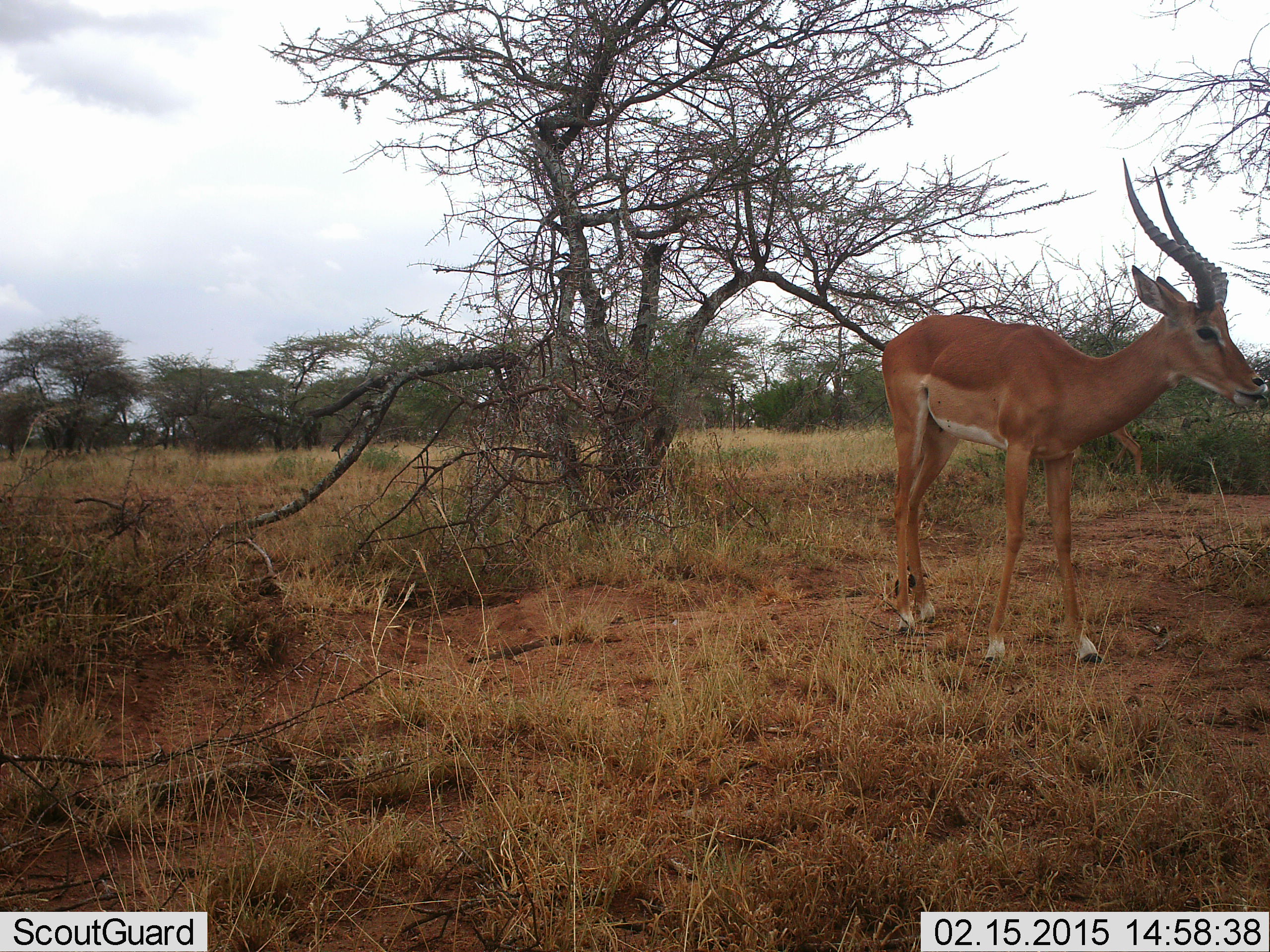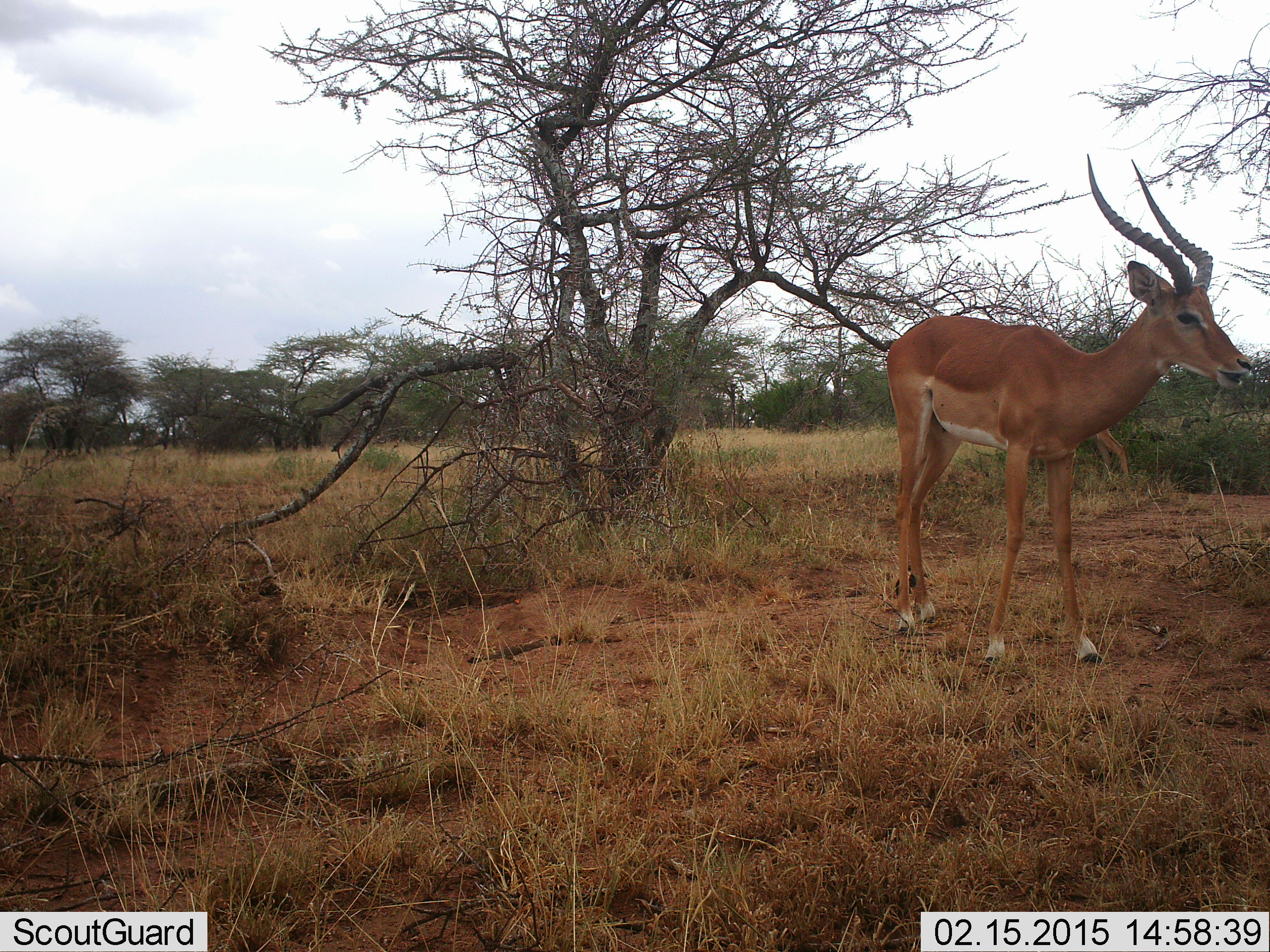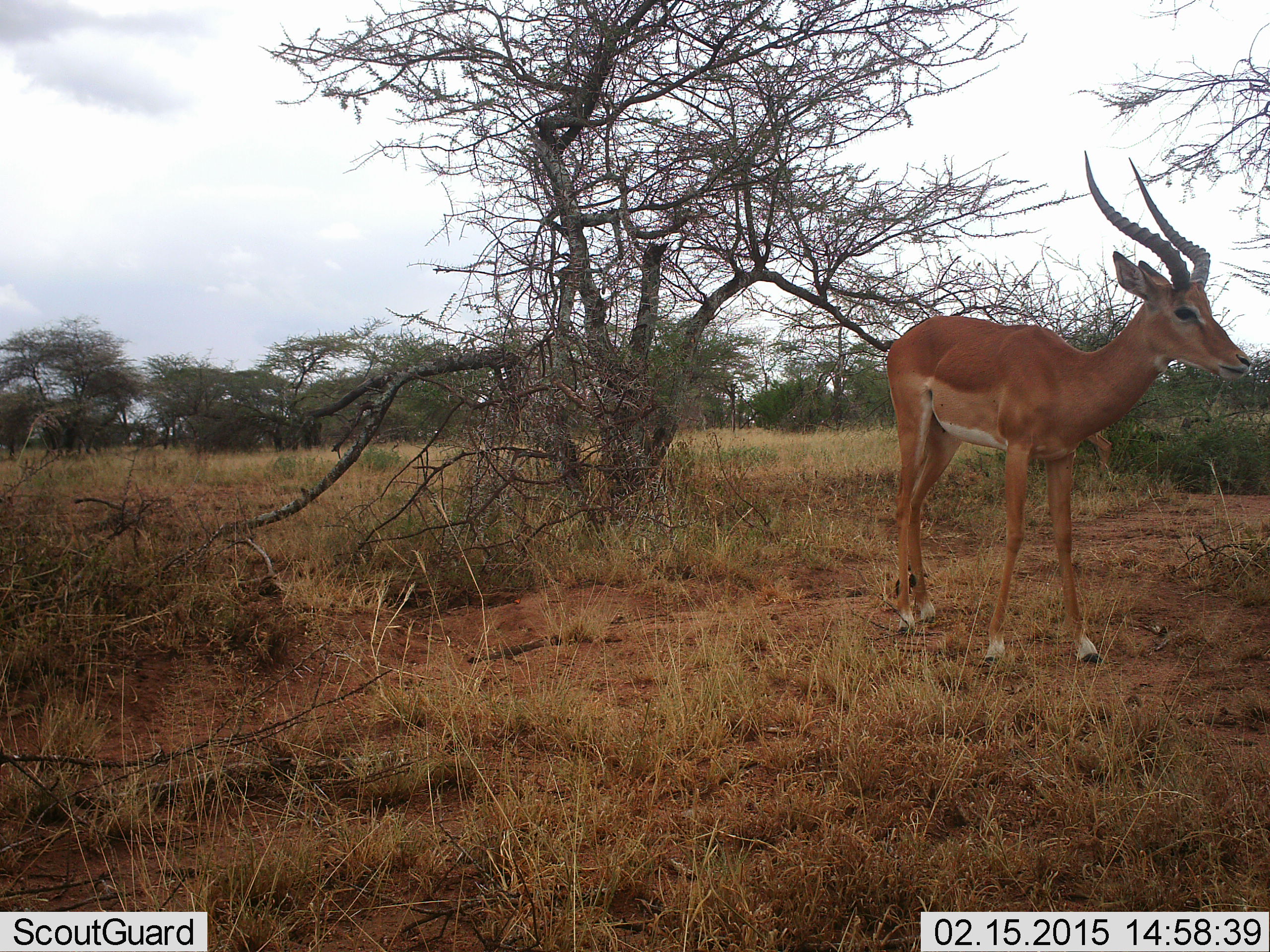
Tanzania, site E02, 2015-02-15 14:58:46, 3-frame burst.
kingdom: Animalia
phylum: Chordata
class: Mammalia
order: Artiodactyla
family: Bovidae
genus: Aepyceros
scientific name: Aepyceros melampus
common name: impala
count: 2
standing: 90%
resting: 0%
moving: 20%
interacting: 0%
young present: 0%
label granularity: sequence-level